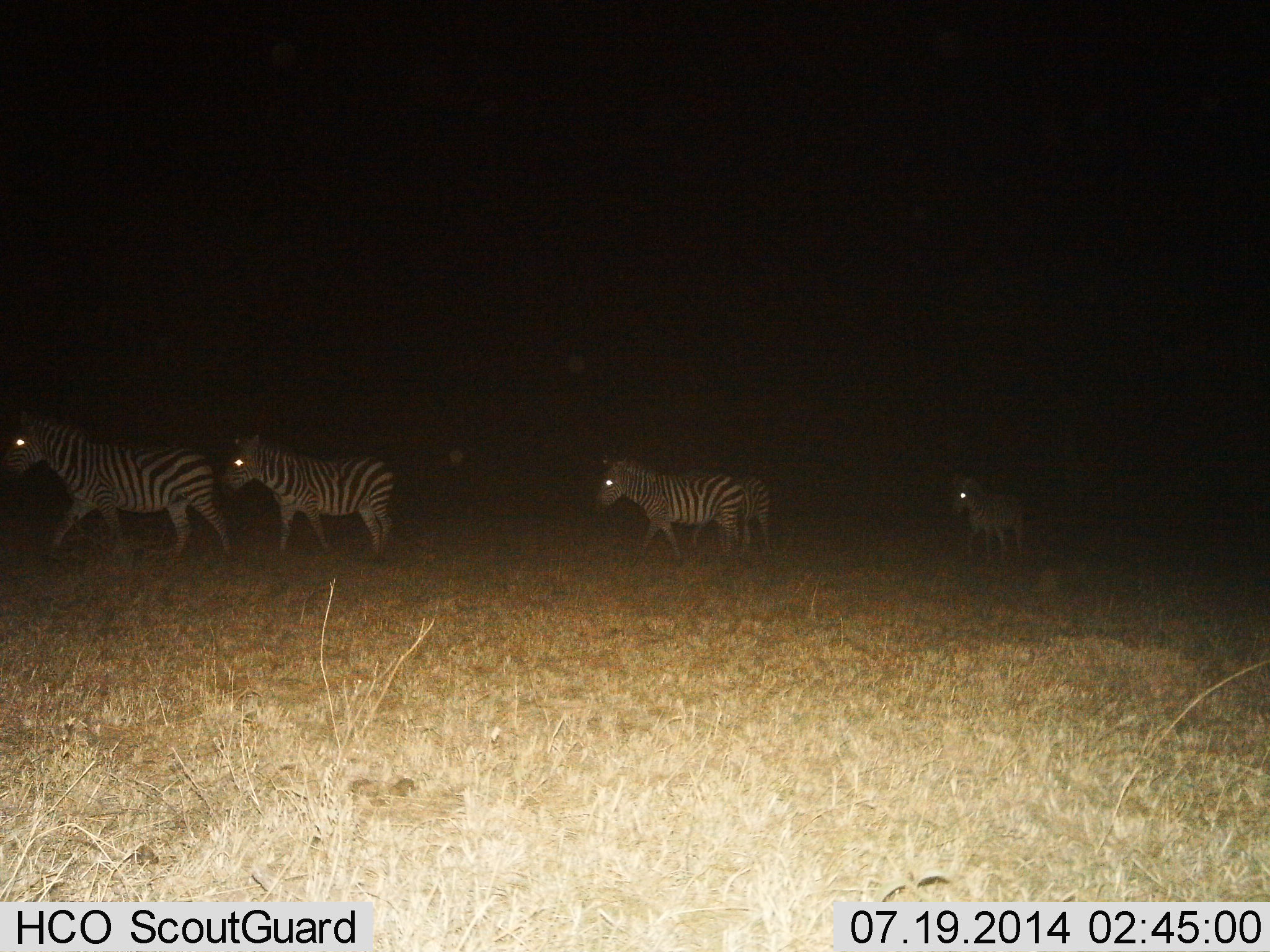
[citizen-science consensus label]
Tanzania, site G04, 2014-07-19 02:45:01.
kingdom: Animalia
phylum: Chordata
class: Mammalia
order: Perissodactyla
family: Equidae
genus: Equus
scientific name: Equus quagga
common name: plains zebra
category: zebra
Zebra (plains zebra) (Equus quagga), count 5. Behavior (volunteer vote fractions): standing 0%, resting 0%, moving 100%, interacting 0%. Young present (vote fraction): 10%. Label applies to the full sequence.